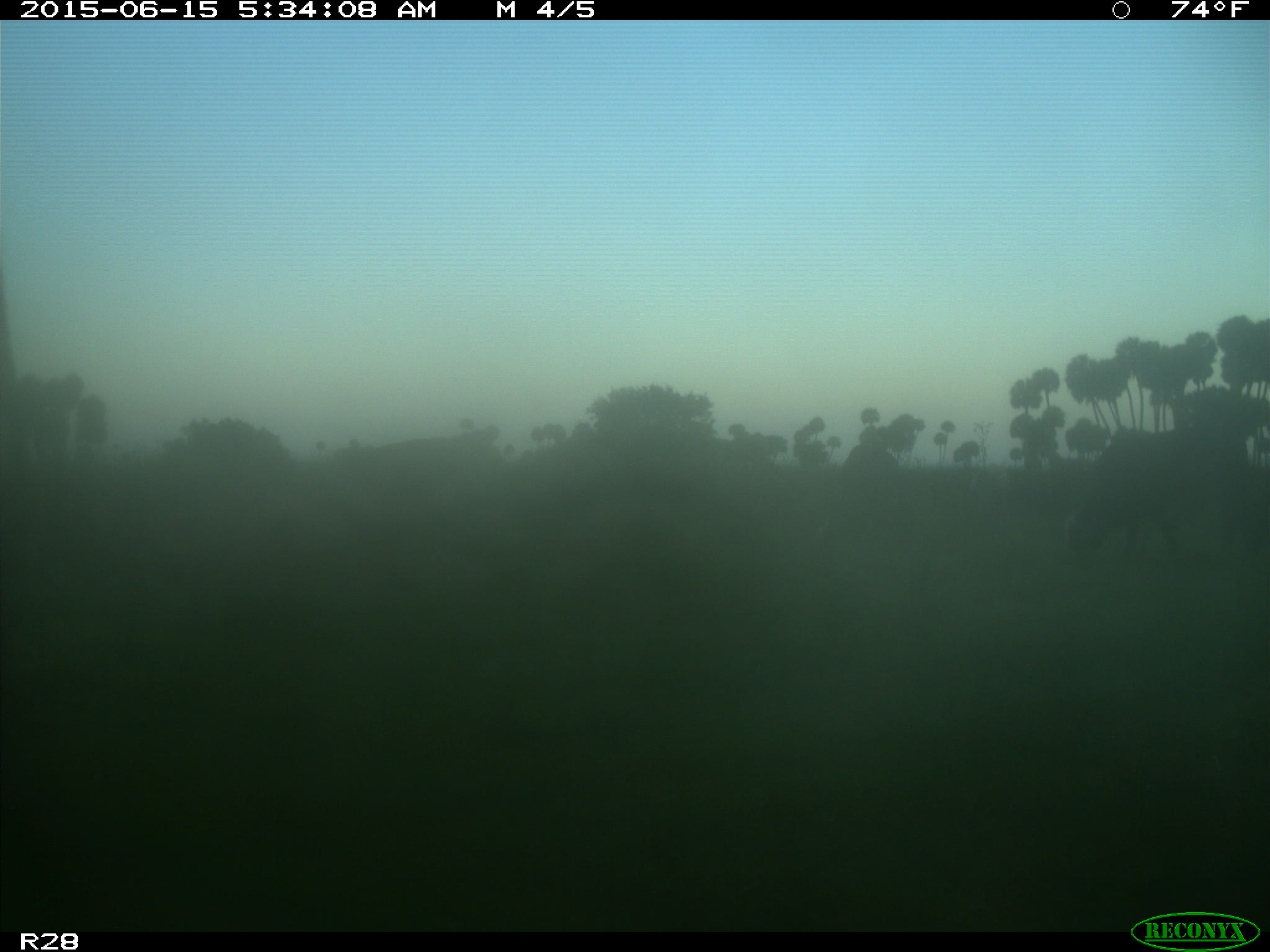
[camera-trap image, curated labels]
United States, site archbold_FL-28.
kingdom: Animalia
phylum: Chordata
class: Mammalia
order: Artiodactyla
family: Bovidae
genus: Bos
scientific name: Bos taurus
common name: domestic cow